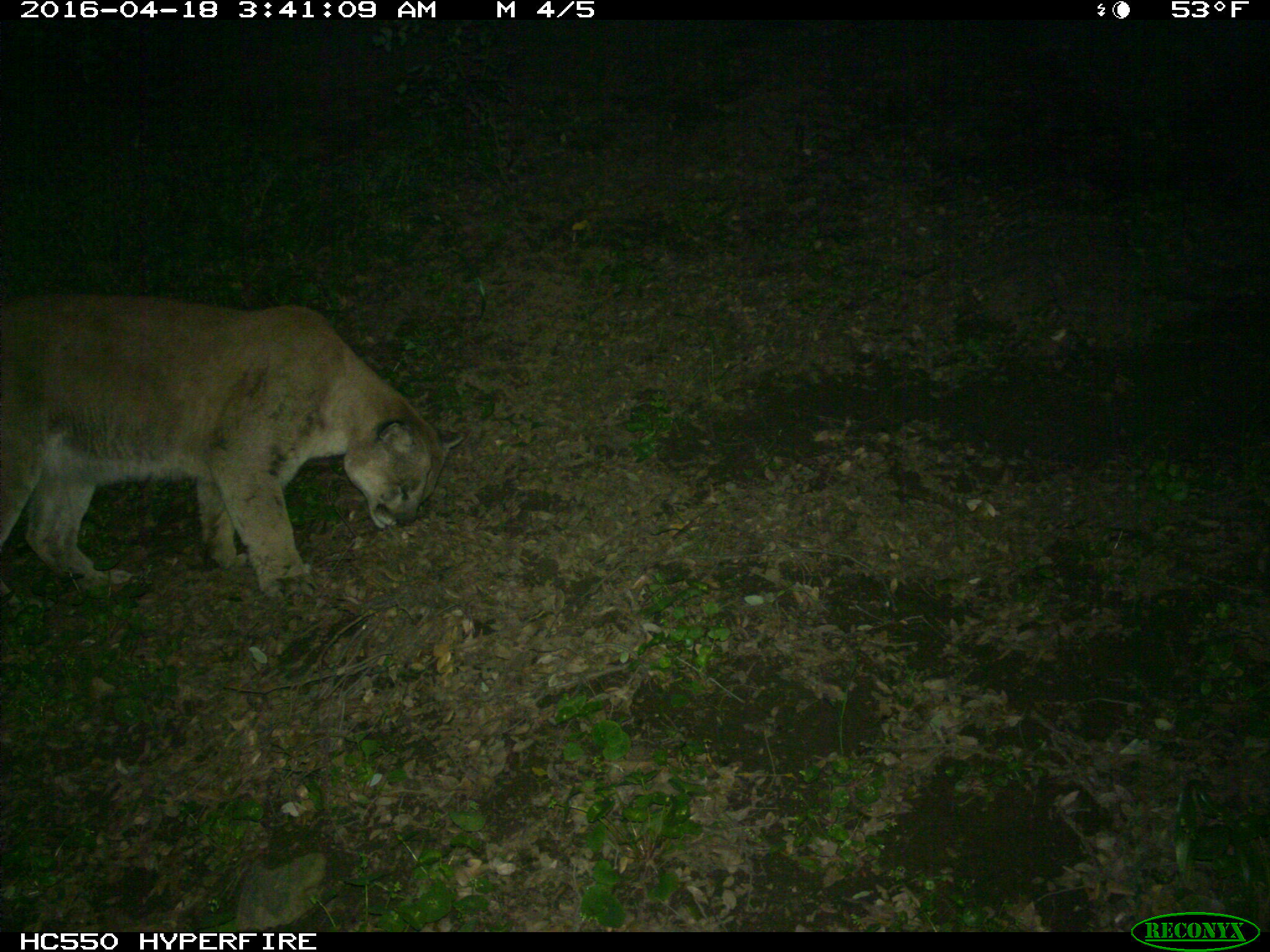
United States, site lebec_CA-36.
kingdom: Animalia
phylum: Chordata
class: Mammalia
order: Carnivora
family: Felidae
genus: Puma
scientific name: Puma concolor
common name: mountain lion